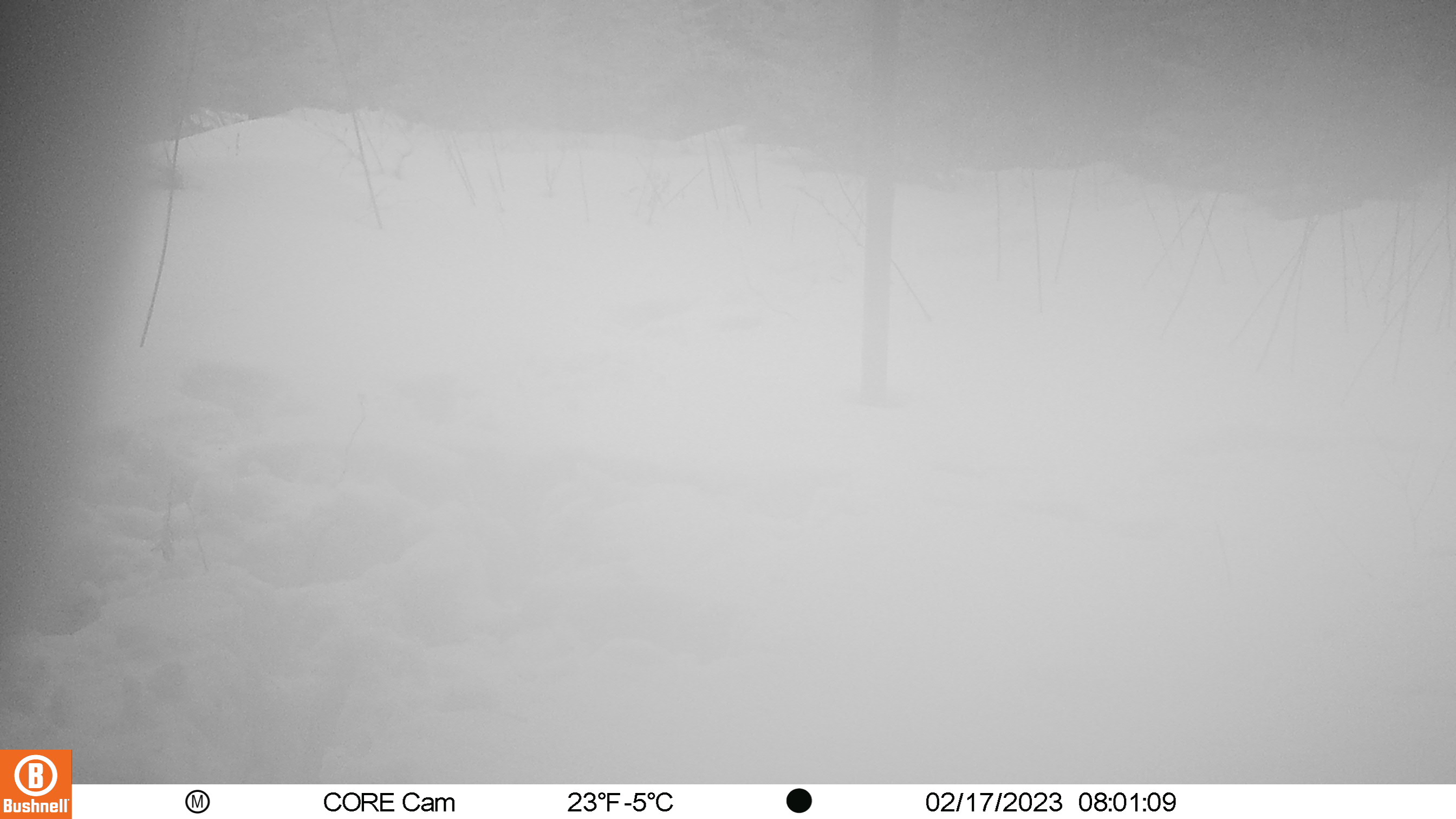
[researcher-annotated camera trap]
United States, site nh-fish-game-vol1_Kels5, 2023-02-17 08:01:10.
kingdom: Animalia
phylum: Chordata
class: Mammalia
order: Artiodactyla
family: Cervidae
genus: Alces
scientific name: Alces alces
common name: moose